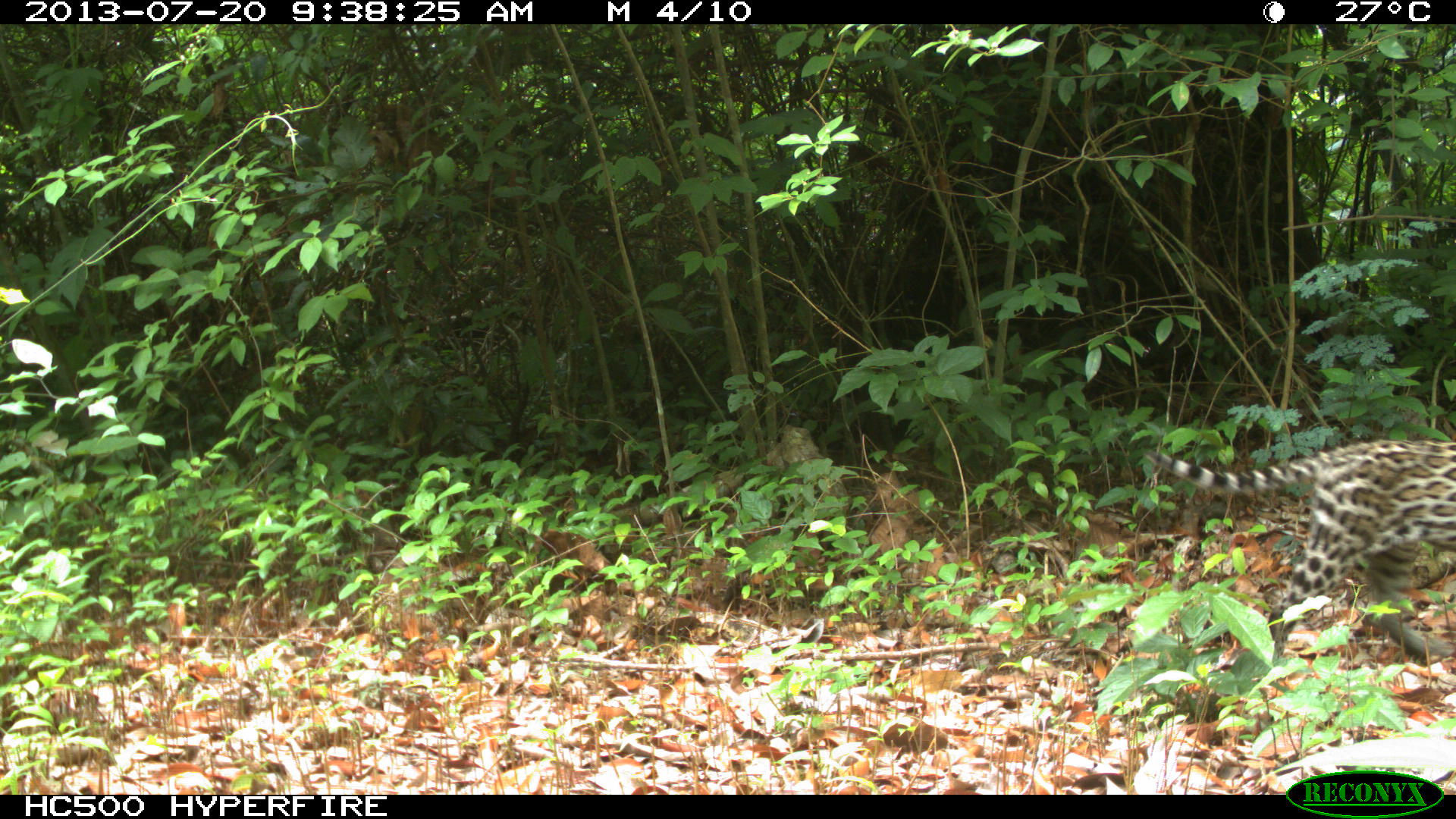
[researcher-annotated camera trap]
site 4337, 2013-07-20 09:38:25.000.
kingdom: Animalia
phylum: Chordata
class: Mammalia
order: Carnivora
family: Felidae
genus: Leopardus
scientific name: Leopardus pardalis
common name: ocelot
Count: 1.